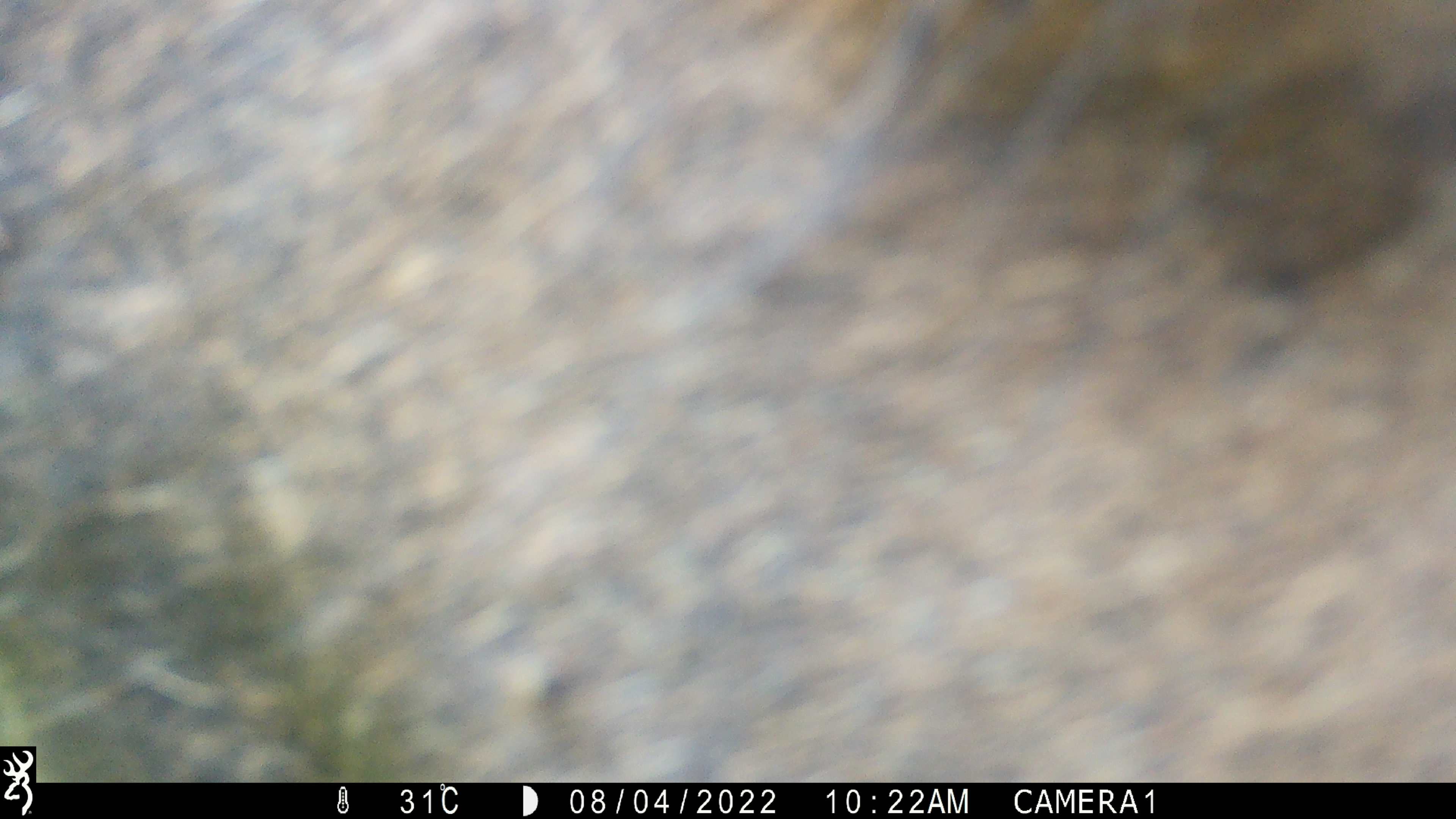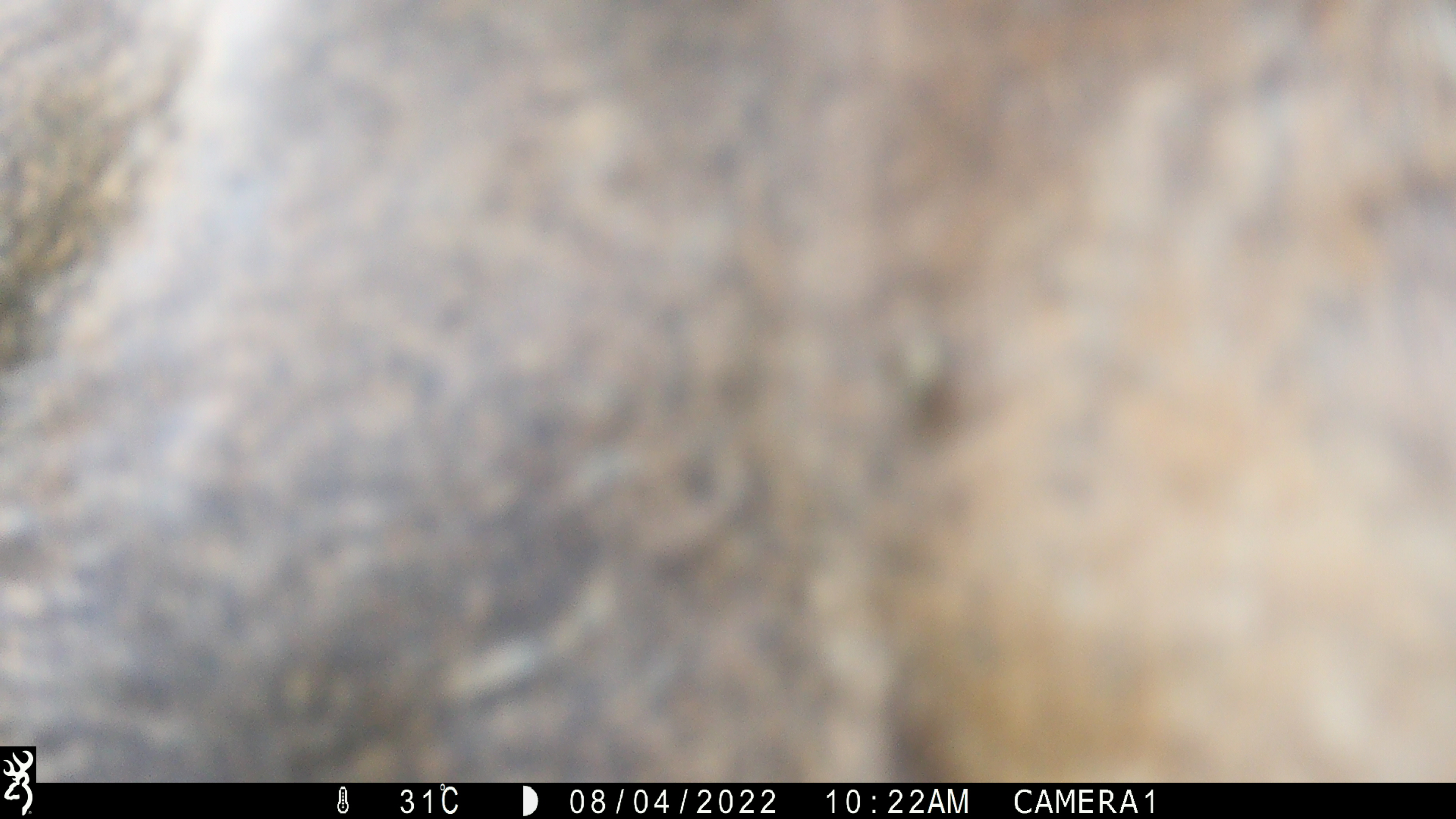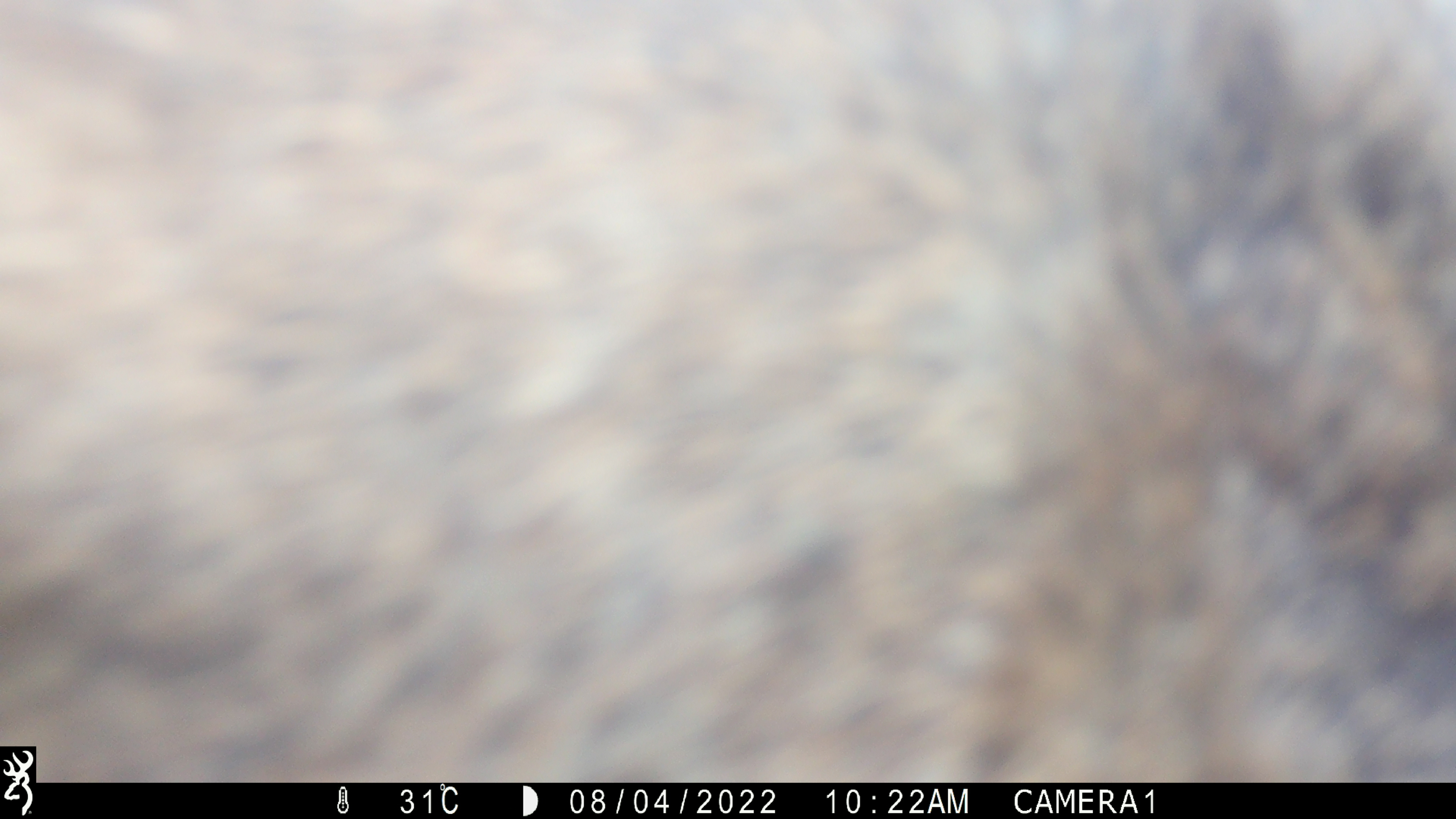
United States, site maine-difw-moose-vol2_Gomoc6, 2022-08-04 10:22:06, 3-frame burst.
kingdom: Animalia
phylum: Chordata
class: Mammalia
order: Artiodactyla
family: Cervidae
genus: Alces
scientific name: Alces alces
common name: moose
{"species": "moose (Alces alces)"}